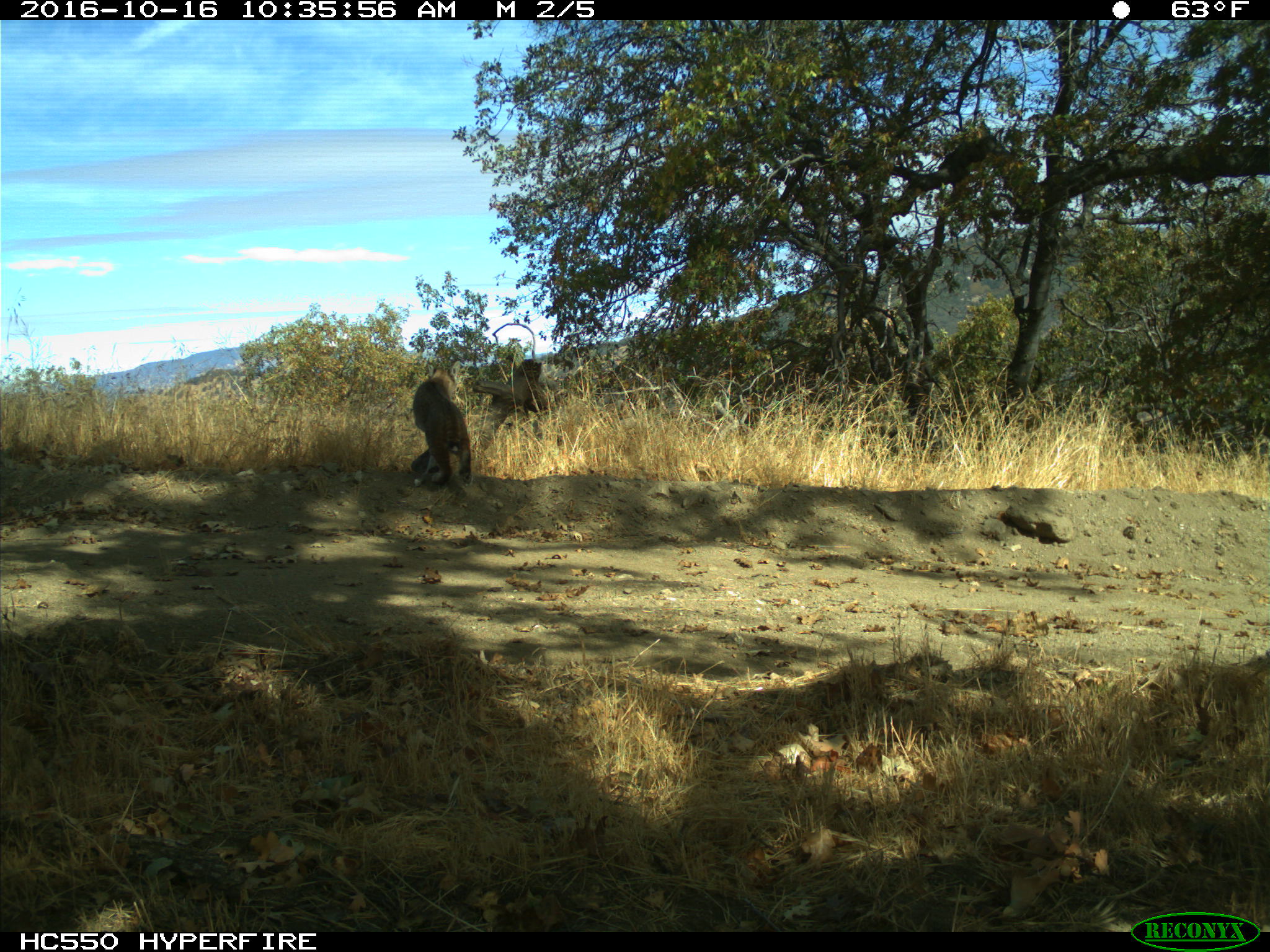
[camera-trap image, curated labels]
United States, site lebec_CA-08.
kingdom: Animalia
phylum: Chordata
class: Mammalia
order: Carnivora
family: Felidae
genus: Lynx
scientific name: Lynx rufus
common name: bobcat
Lynx rufus (bobcat).